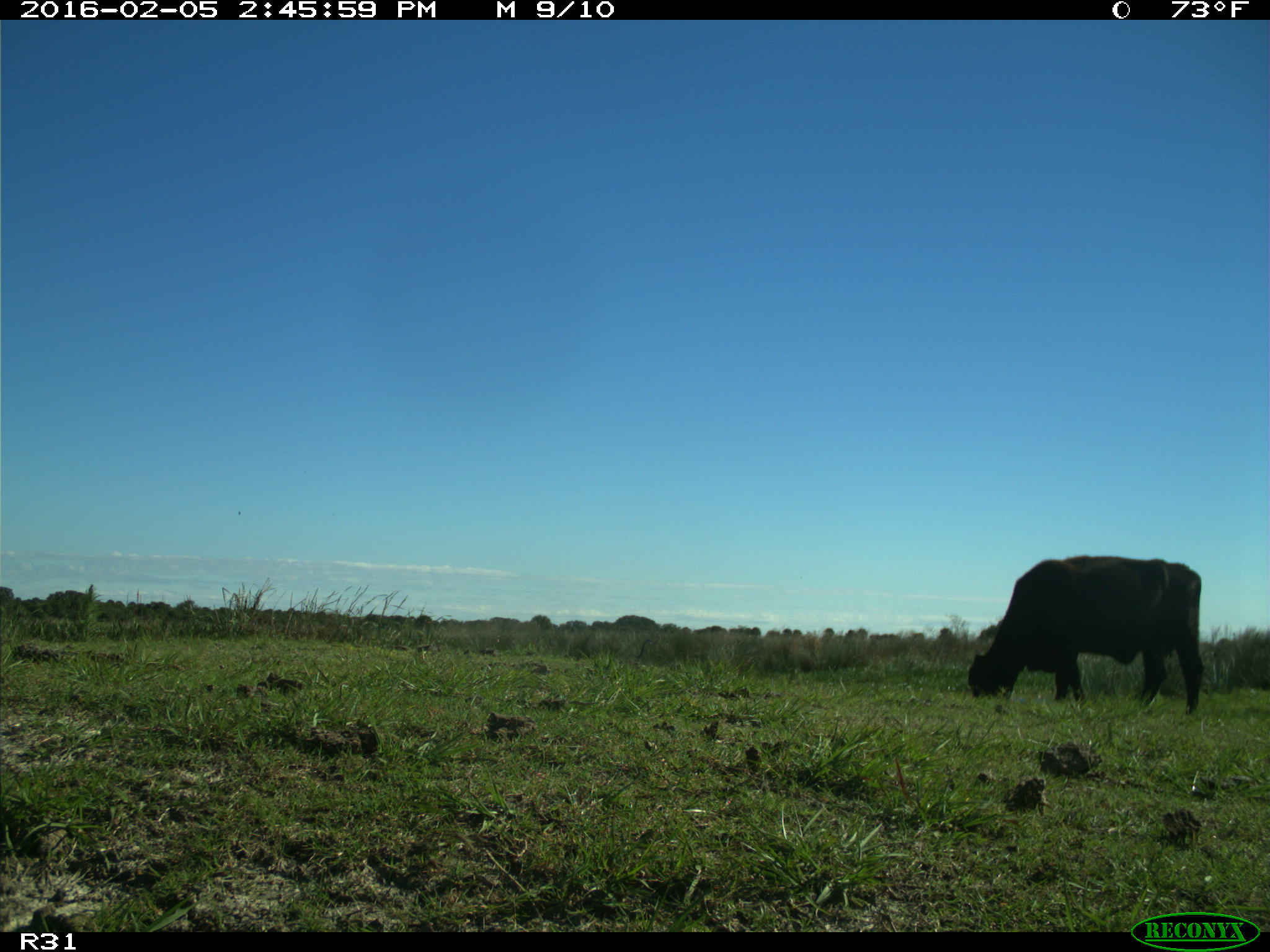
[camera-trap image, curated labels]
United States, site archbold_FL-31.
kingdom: Animalia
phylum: Chordata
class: Mammalia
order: Artiodactyla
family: Bovidae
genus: Bos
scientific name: Bos taurus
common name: domestic cow